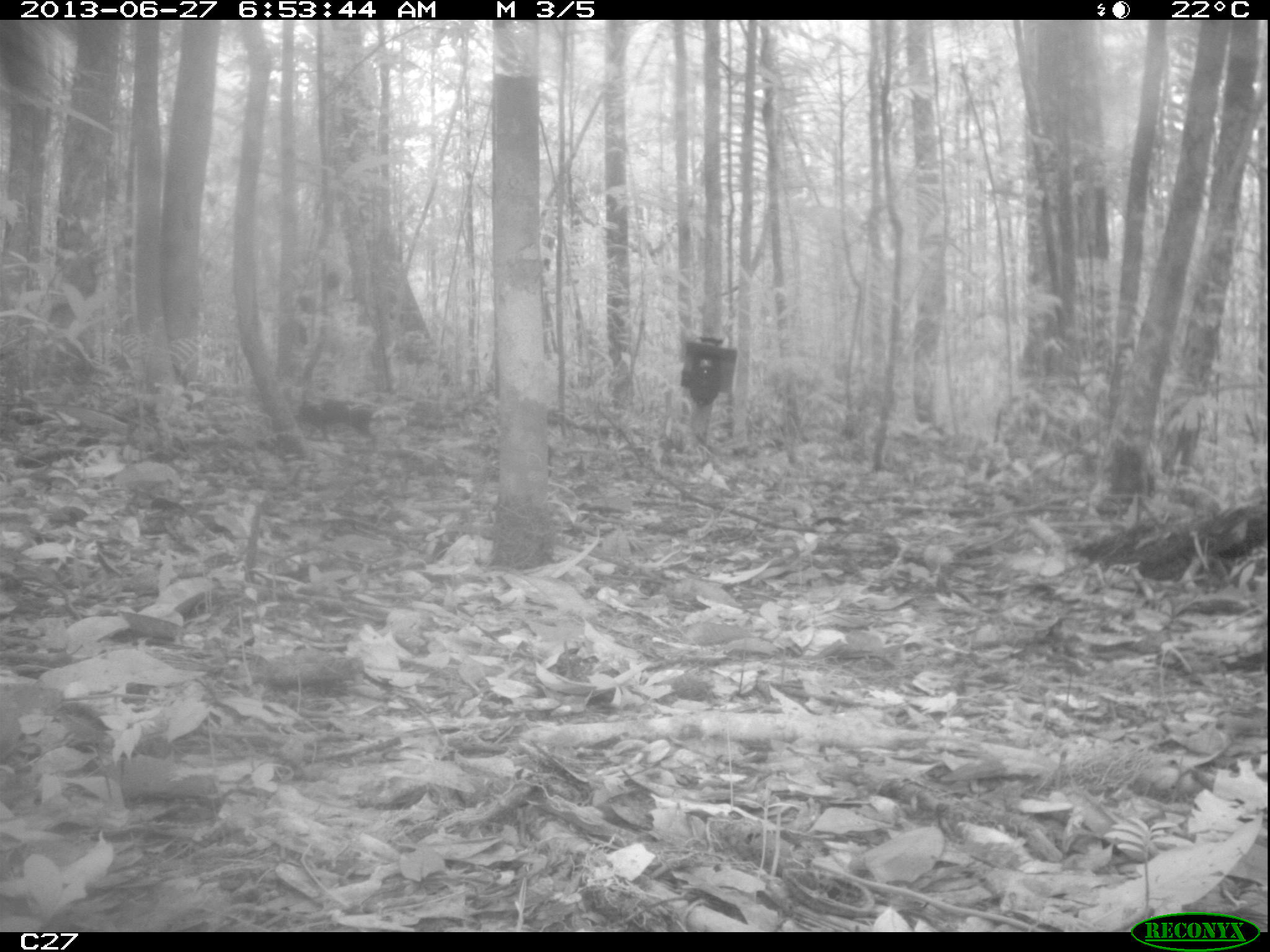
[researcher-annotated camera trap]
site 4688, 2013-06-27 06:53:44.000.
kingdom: Animalia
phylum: Chordata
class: Mammalia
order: Rodentia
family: Dasyproctidae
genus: Myoprocta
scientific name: Myoprocta pratti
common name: green acouchi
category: myoprocta pratii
Myoprocta pratii (green acouchi) (Myoprocta pratti), count 2, age adult.